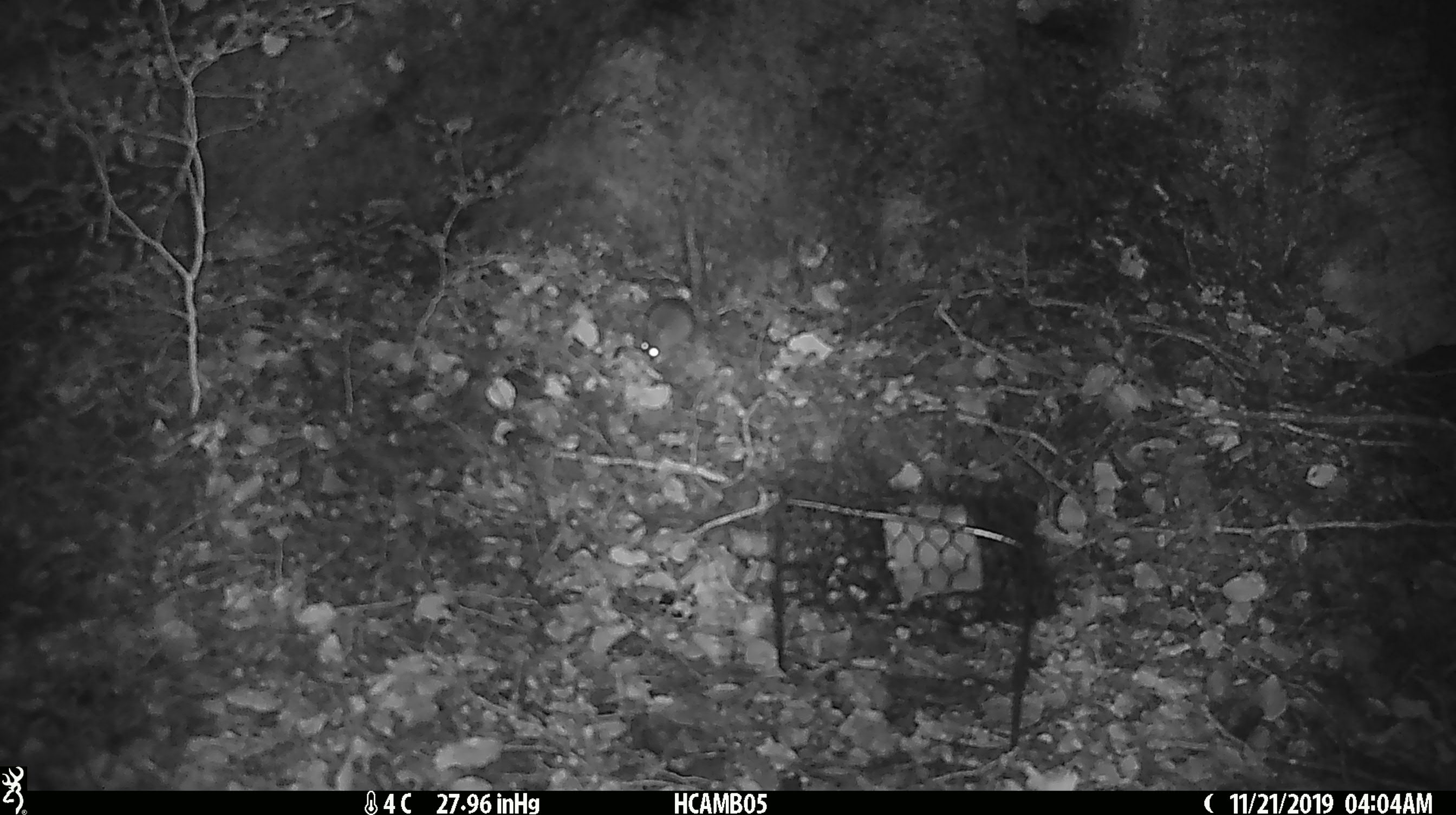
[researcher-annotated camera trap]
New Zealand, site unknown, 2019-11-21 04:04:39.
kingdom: Animalia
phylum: Chordata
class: Mammalia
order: Rodentia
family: Muridae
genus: Mus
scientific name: Mus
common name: mouse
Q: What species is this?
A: Mouse (Mus).